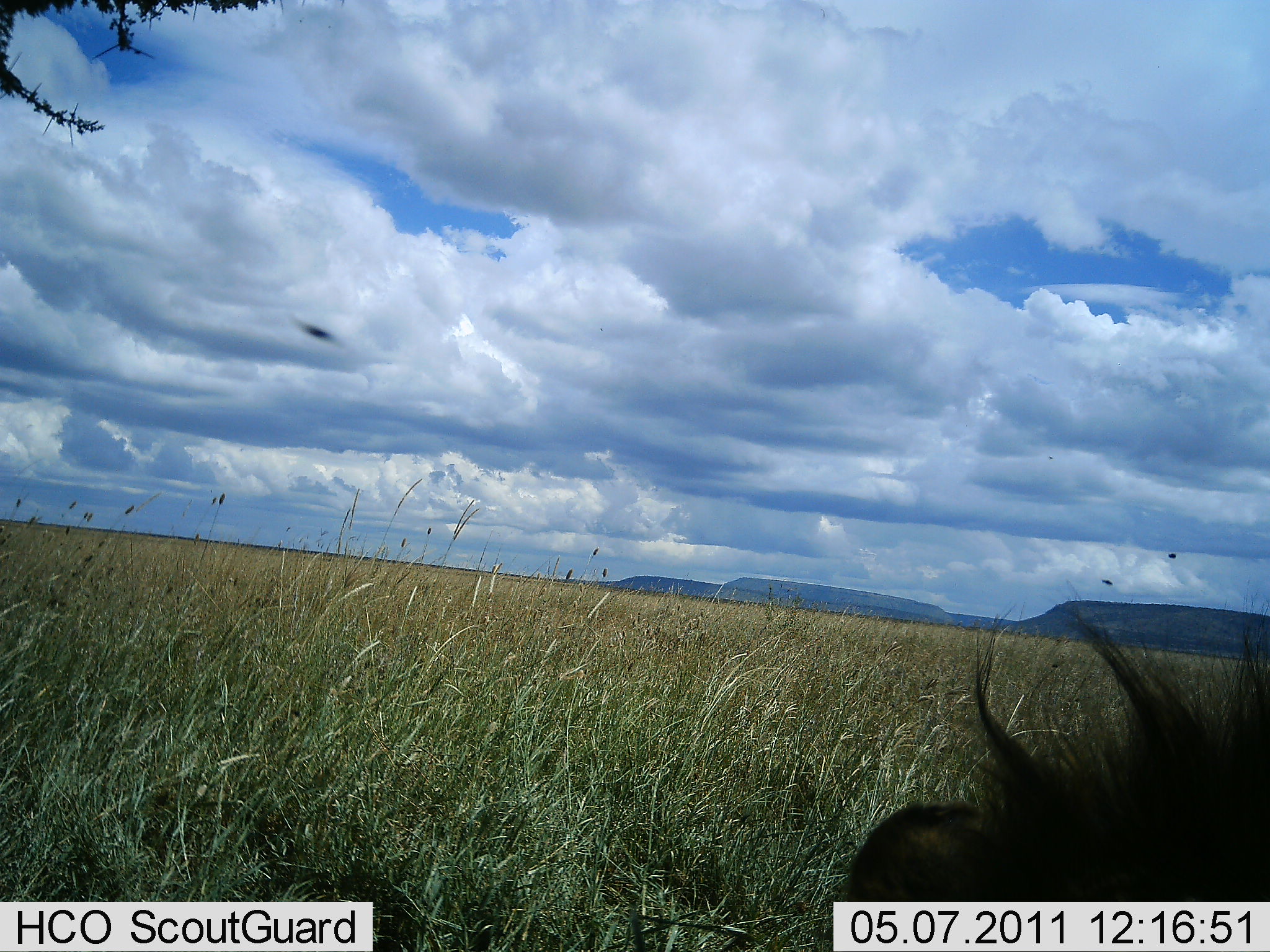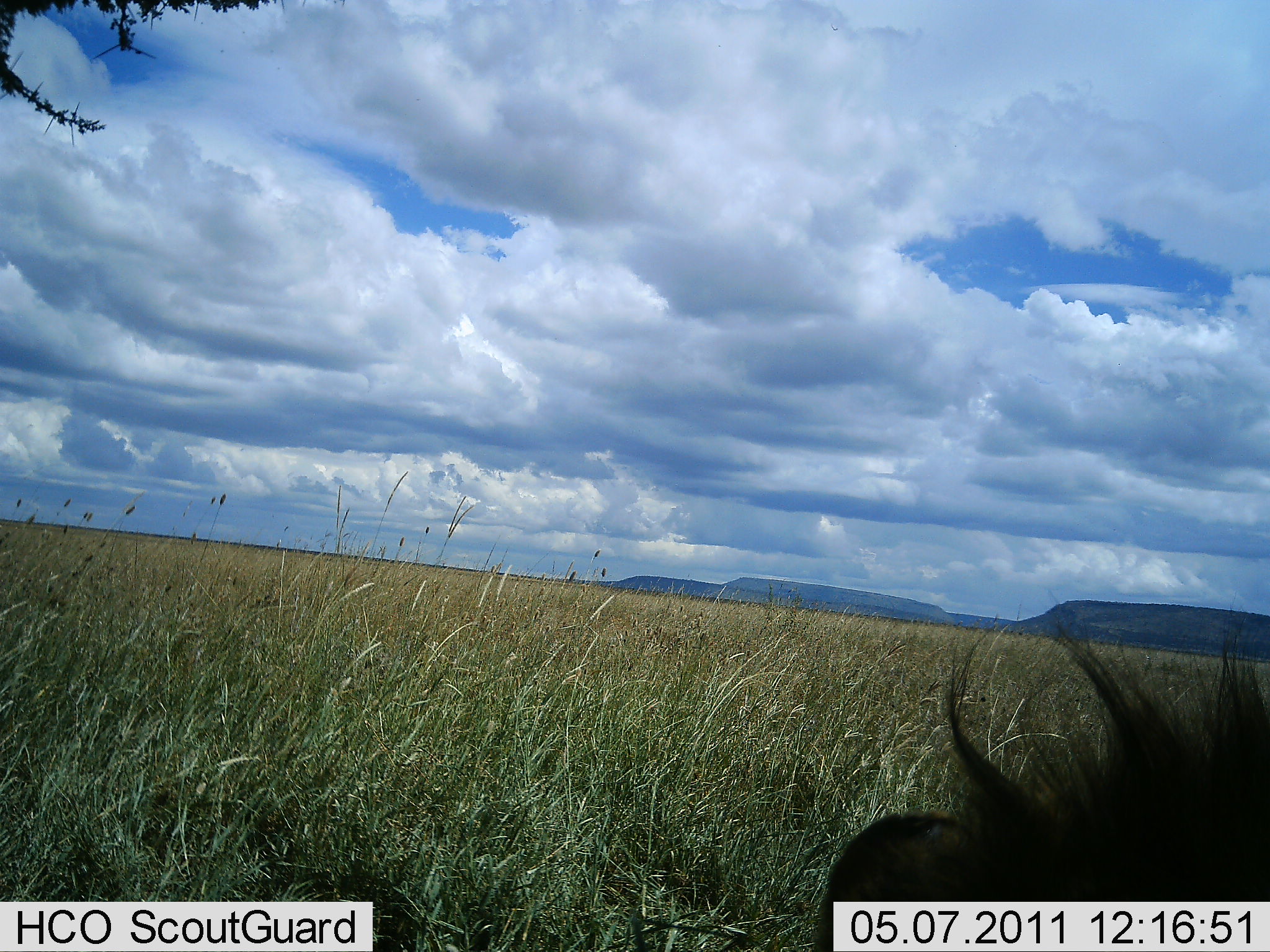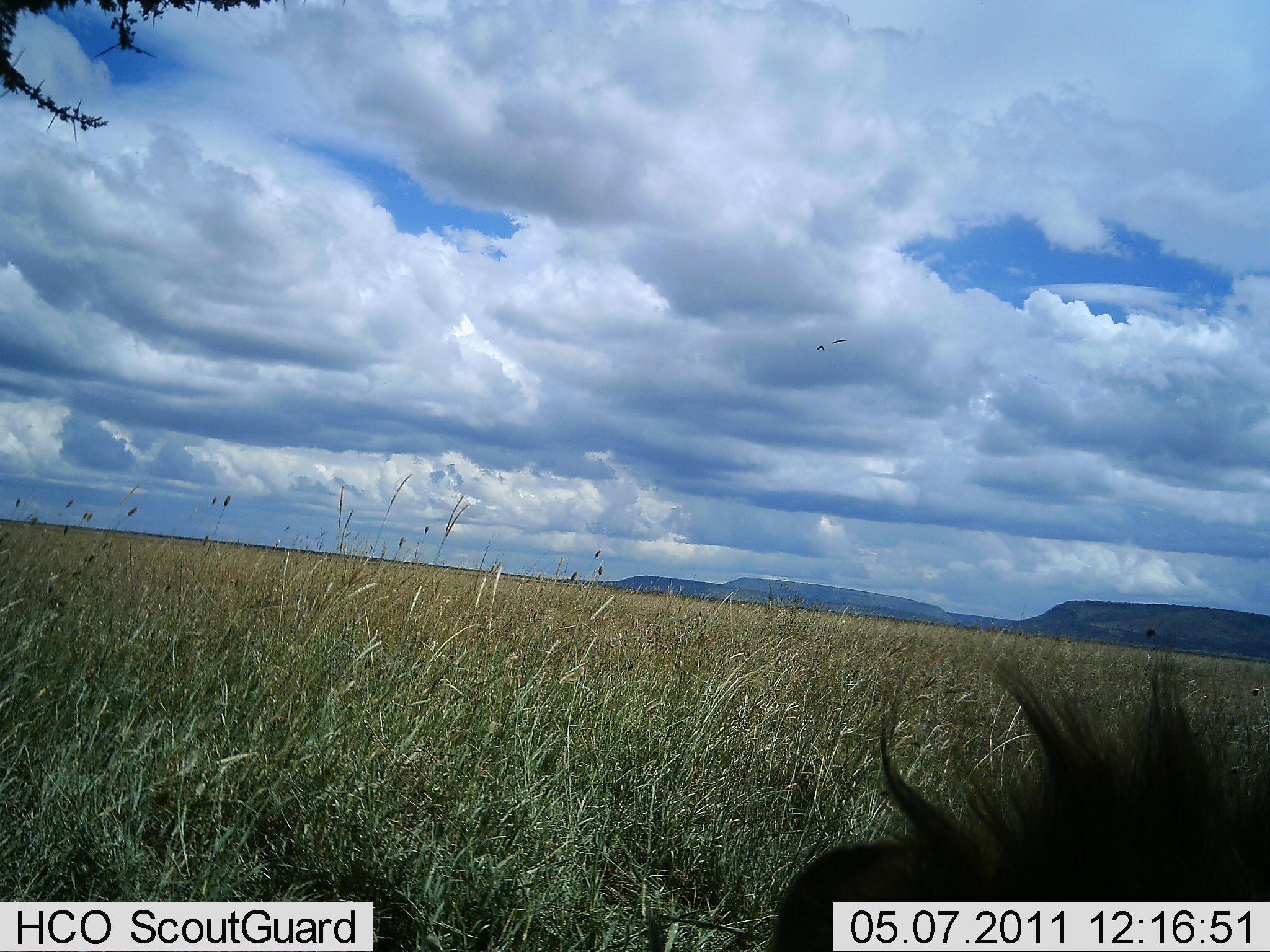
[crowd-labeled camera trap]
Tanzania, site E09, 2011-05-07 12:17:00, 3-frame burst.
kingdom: Animalia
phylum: Chordata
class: Mammalia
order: Carnivora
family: Felidae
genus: Panthera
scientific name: Panthera leo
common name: lion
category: lionmale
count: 1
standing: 0%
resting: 91%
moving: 0%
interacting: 9%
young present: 0%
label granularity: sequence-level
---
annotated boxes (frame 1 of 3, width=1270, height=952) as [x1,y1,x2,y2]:
animal: [838,601,1269,951]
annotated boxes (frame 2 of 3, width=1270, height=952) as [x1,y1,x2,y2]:
animal: [809,619,1270,952]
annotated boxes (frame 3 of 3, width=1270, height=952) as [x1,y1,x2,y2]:
animal: [766,645,1270,952]